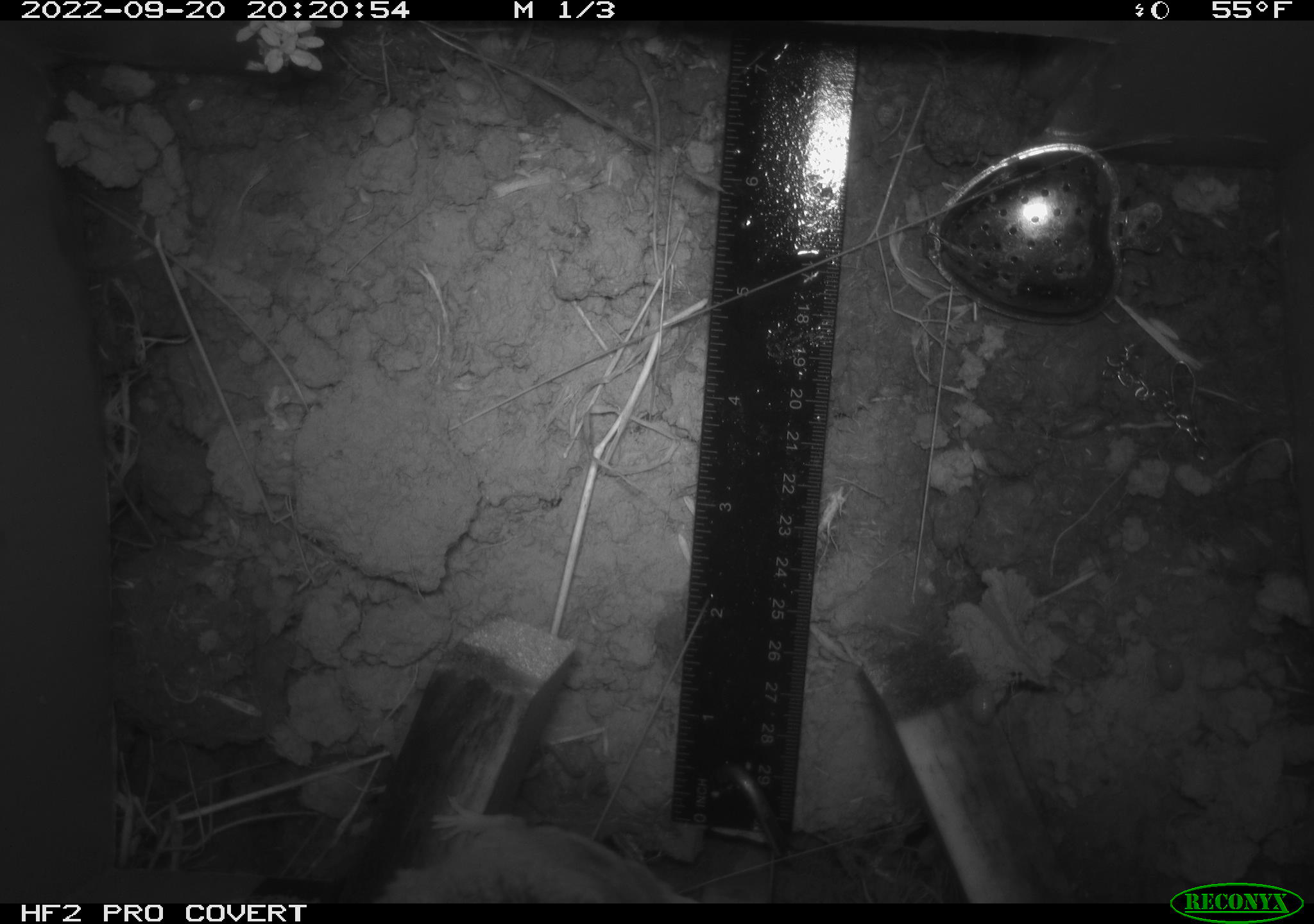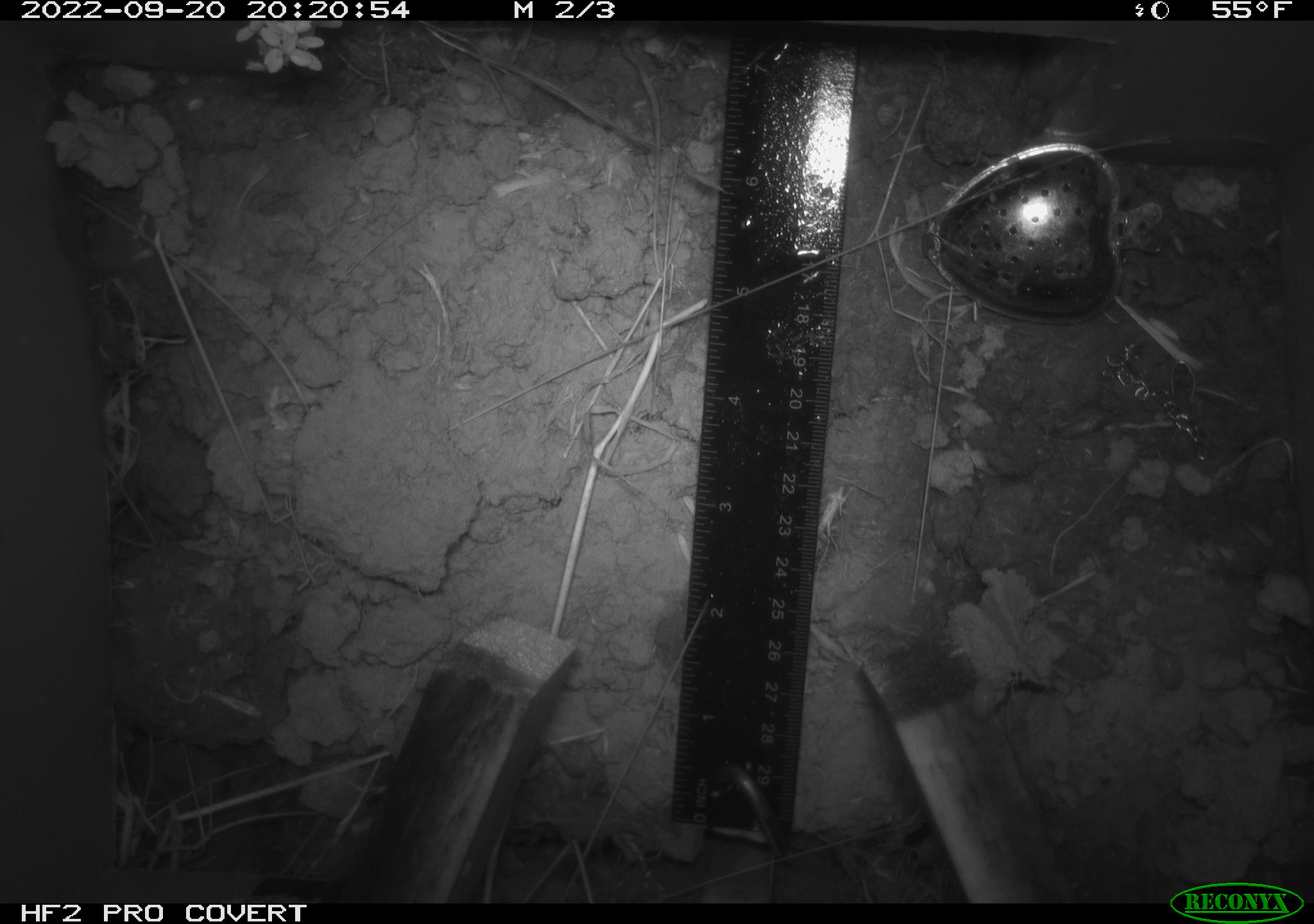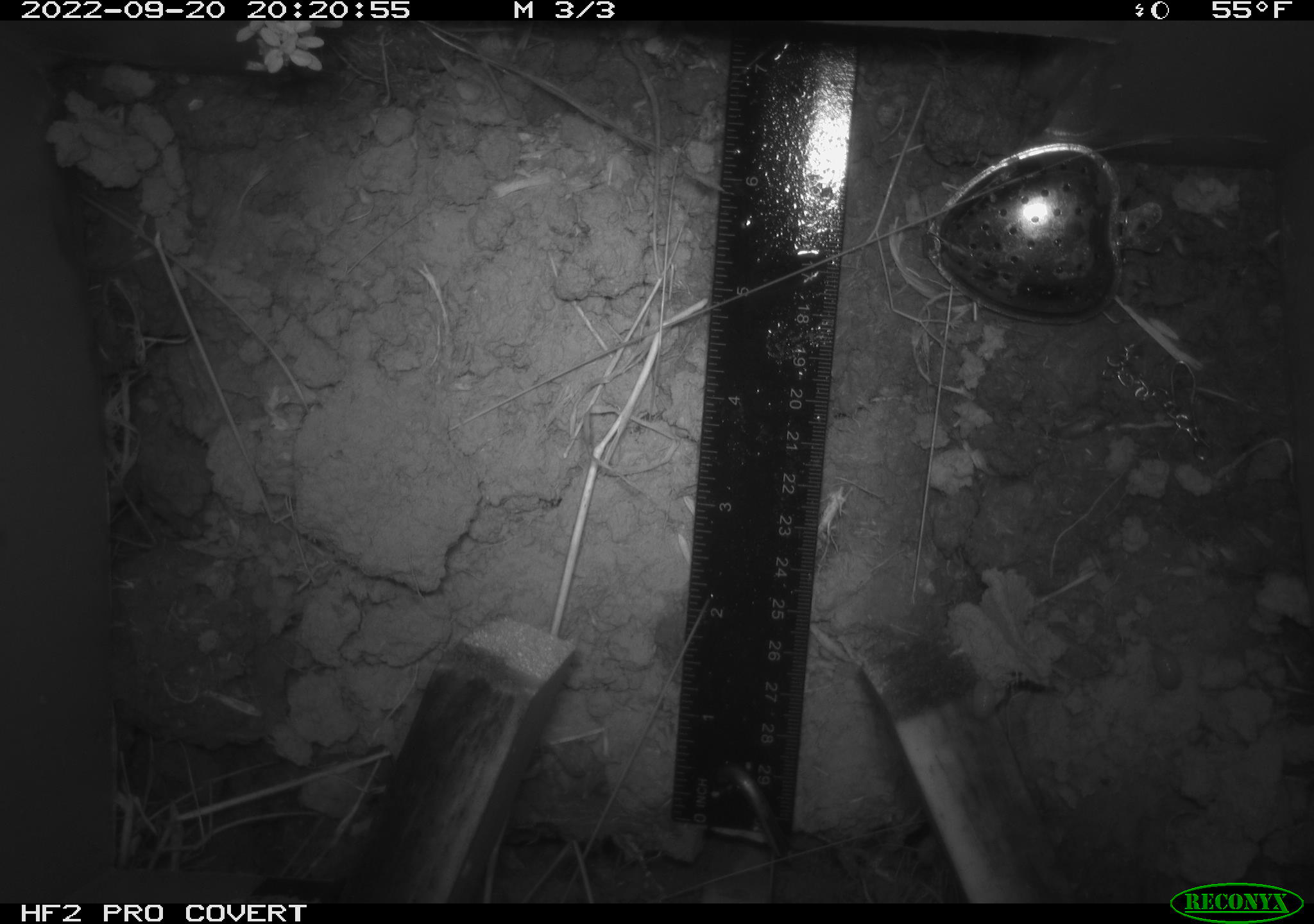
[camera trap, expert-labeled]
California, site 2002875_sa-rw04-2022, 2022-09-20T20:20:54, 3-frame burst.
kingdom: Animalia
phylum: Chordata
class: Mammalia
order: Rodentia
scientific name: Rodentia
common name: mouse species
Mouse species (Rodentia).